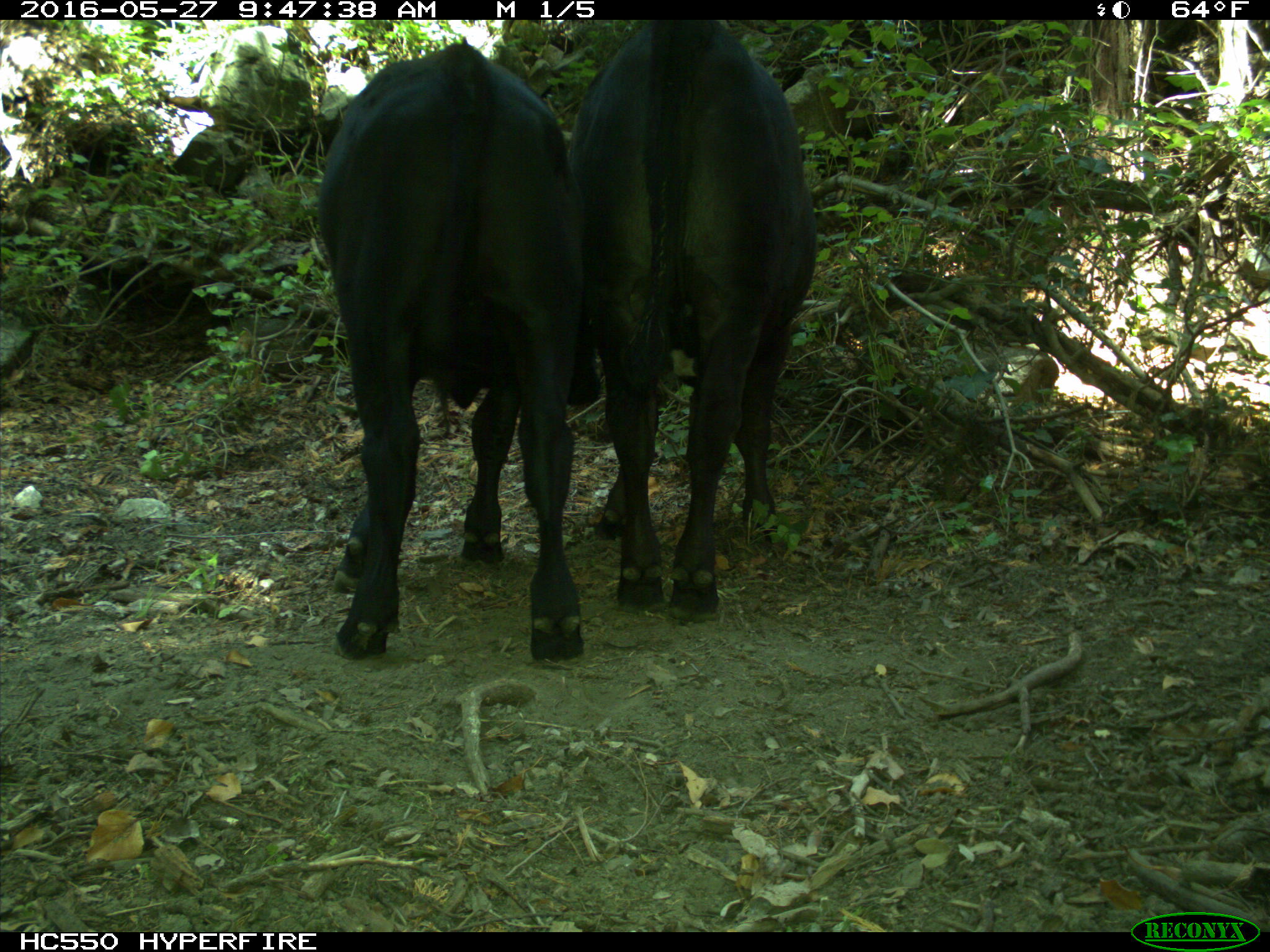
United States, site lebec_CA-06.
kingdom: Animalia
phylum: Chordata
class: Mammalia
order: Artiodactyla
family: Bovidae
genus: Bos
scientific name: Bos taurus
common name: domestic cow